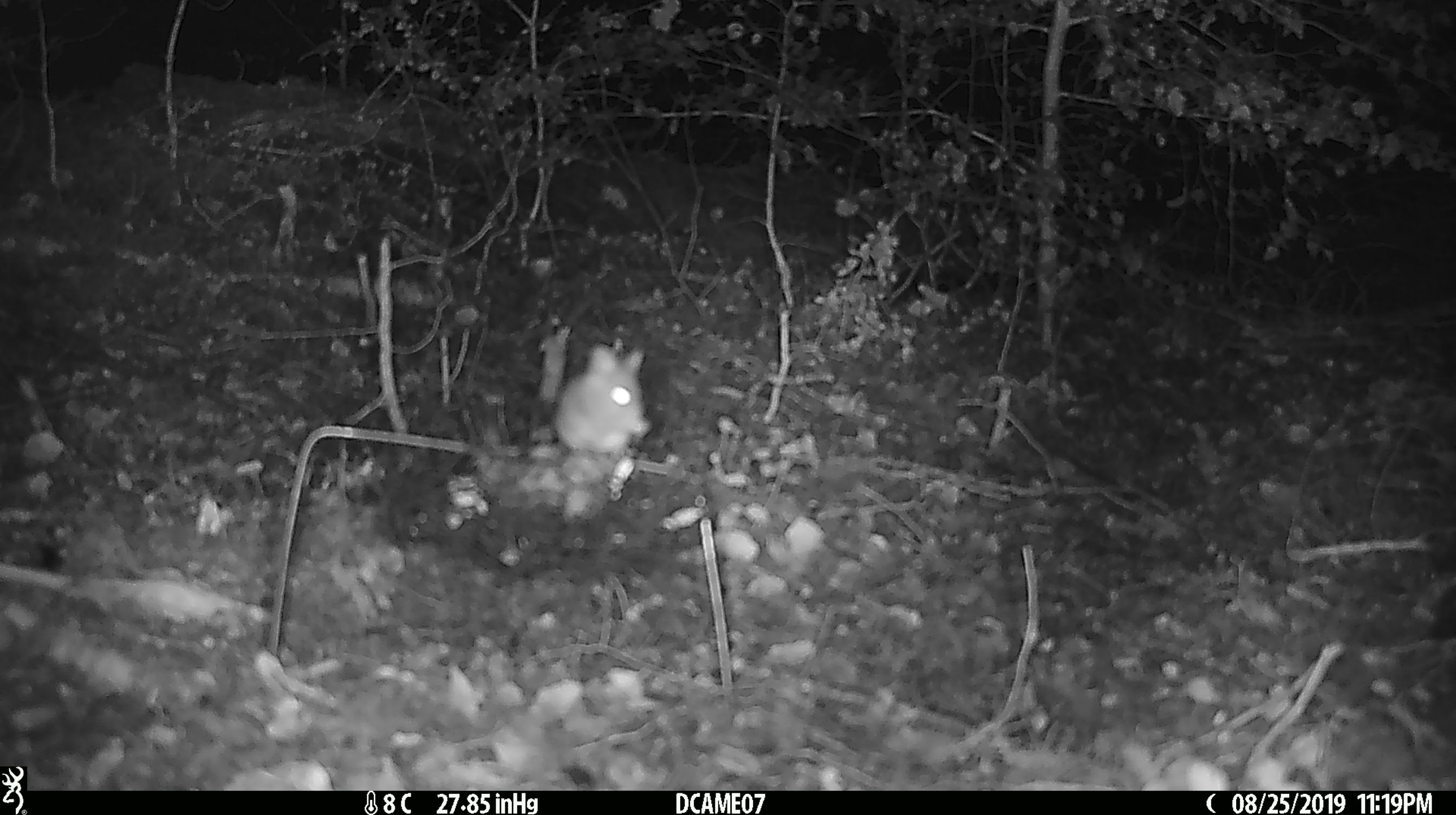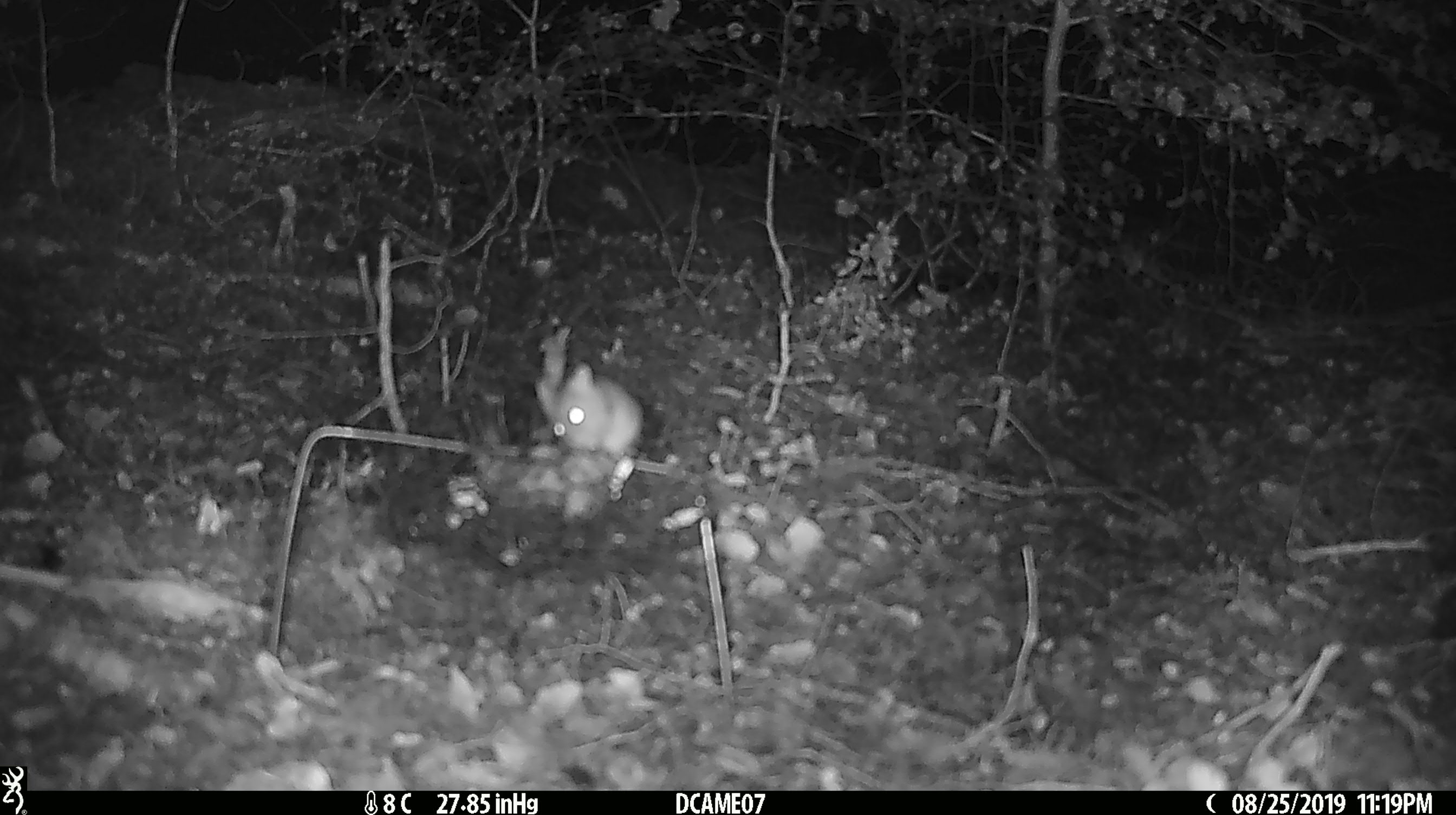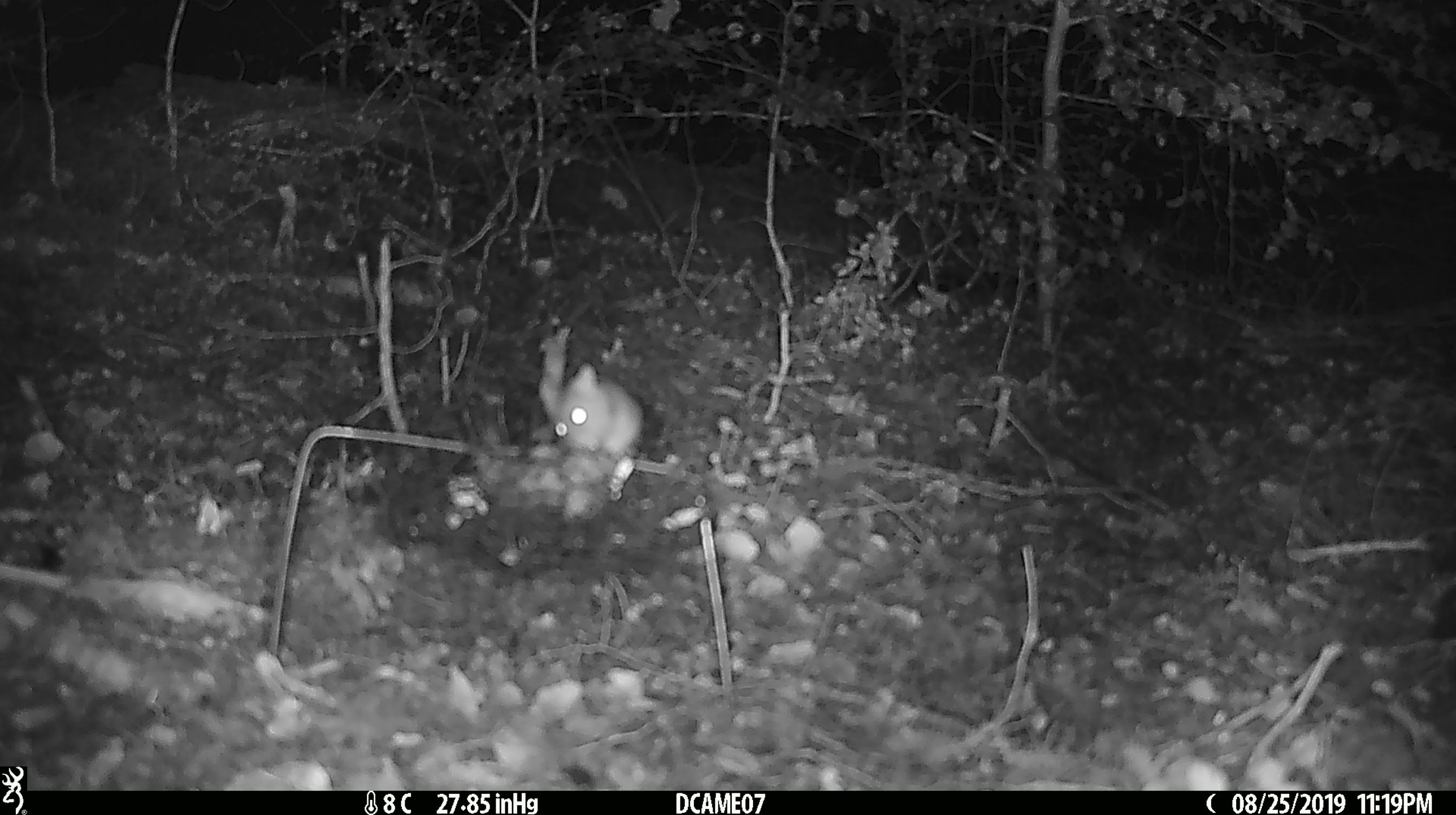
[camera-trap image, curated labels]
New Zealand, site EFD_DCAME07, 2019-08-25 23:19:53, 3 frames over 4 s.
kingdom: Animalia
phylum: Chordata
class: Mammalia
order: Rodentia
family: Muridae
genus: Mus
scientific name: Mus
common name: mouse